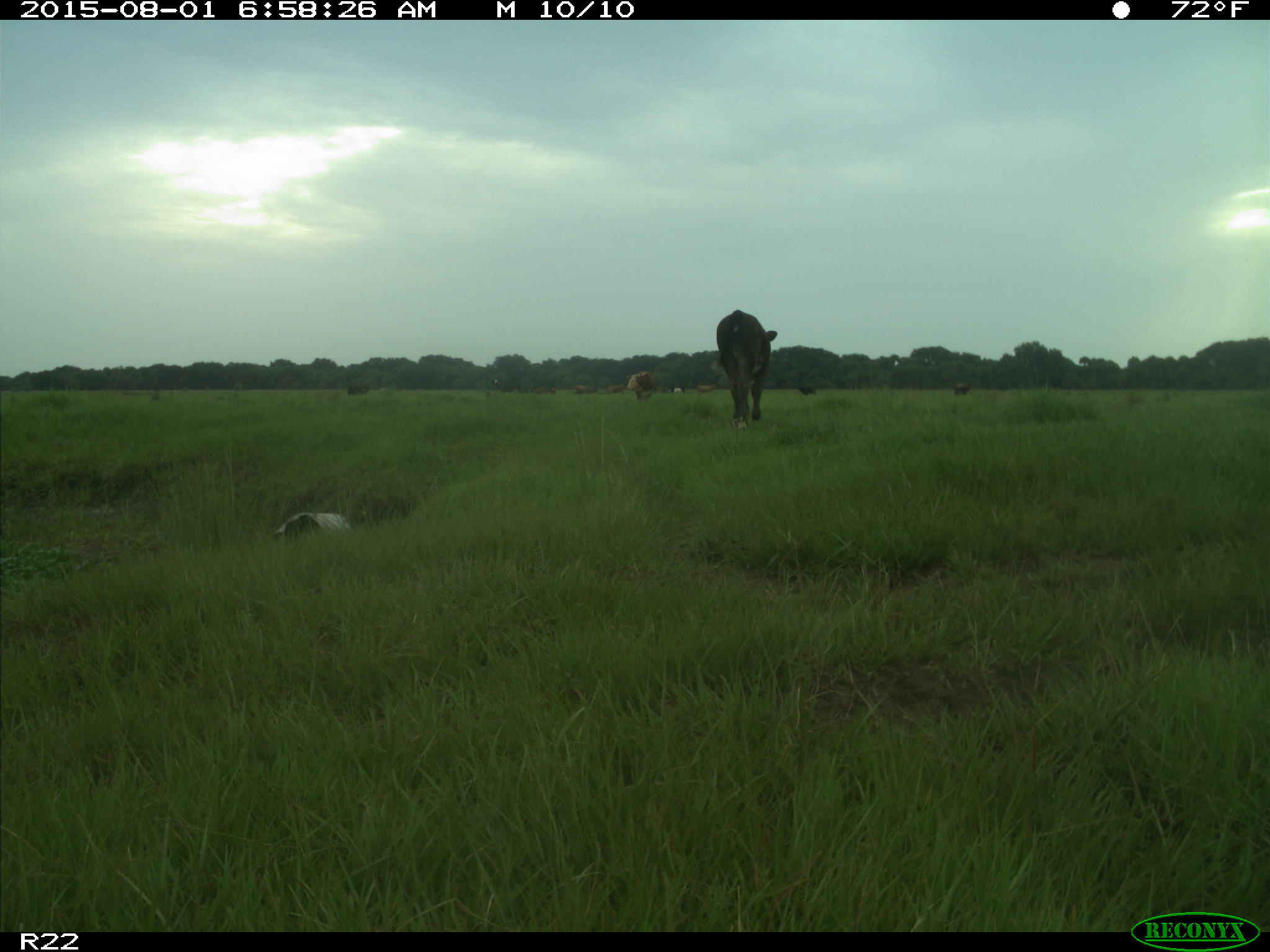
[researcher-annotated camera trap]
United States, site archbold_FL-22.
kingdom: Animalia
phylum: Chordata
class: Mammalia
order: Artiodactyla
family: Bovidae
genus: Bos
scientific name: Bos taurus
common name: domestic cow